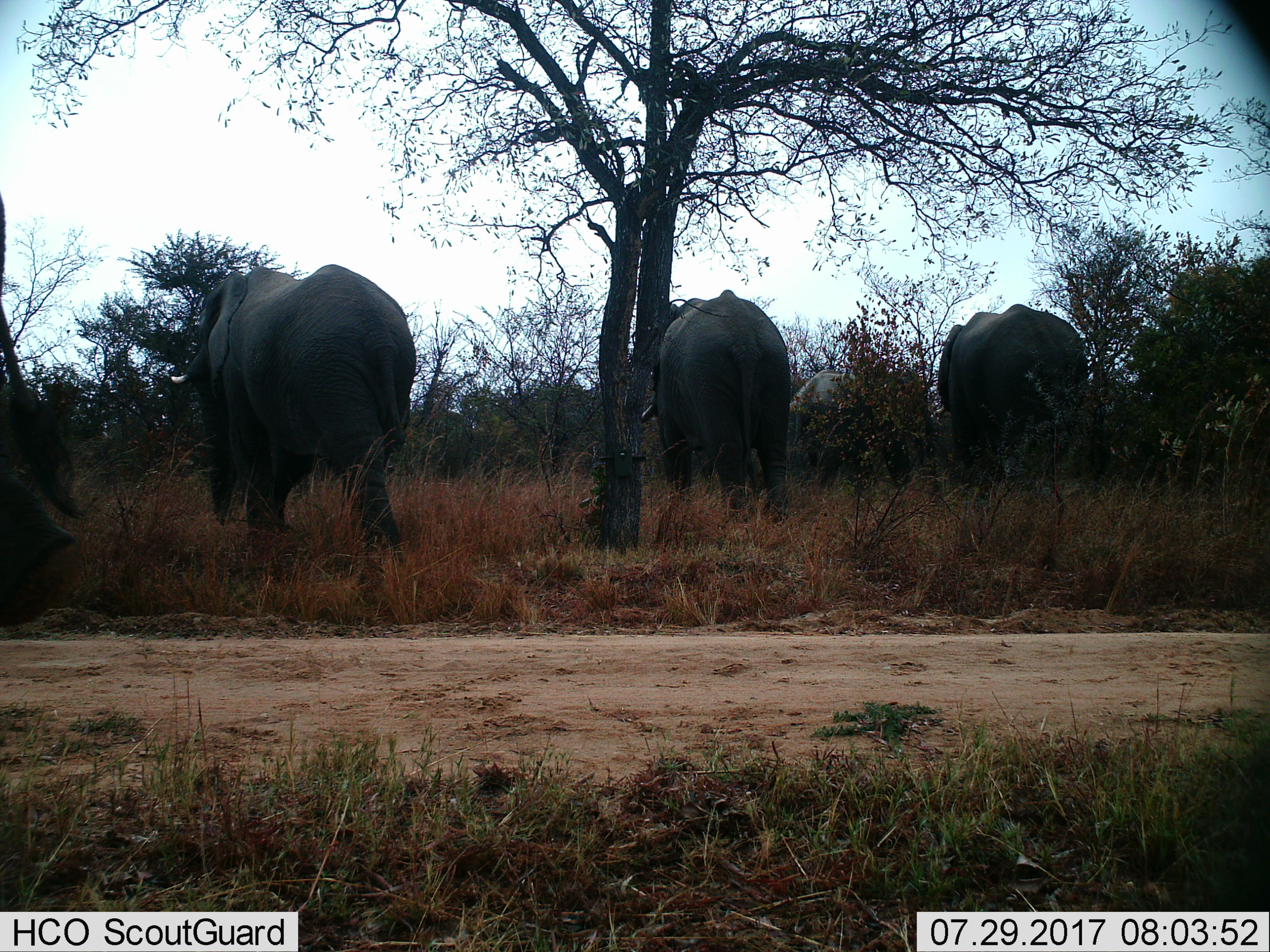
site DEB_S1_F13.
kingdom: Animalia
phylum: Chordata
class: Mammalia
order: Proboscidea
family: Elephantidae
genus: Loxodonta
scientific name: Loxodonta africana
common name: african bush elephant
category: elephant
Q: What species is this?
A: Elephant (african bush elephant) (Loxodonta africana).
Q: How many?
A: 4.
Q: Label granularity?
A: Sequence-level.